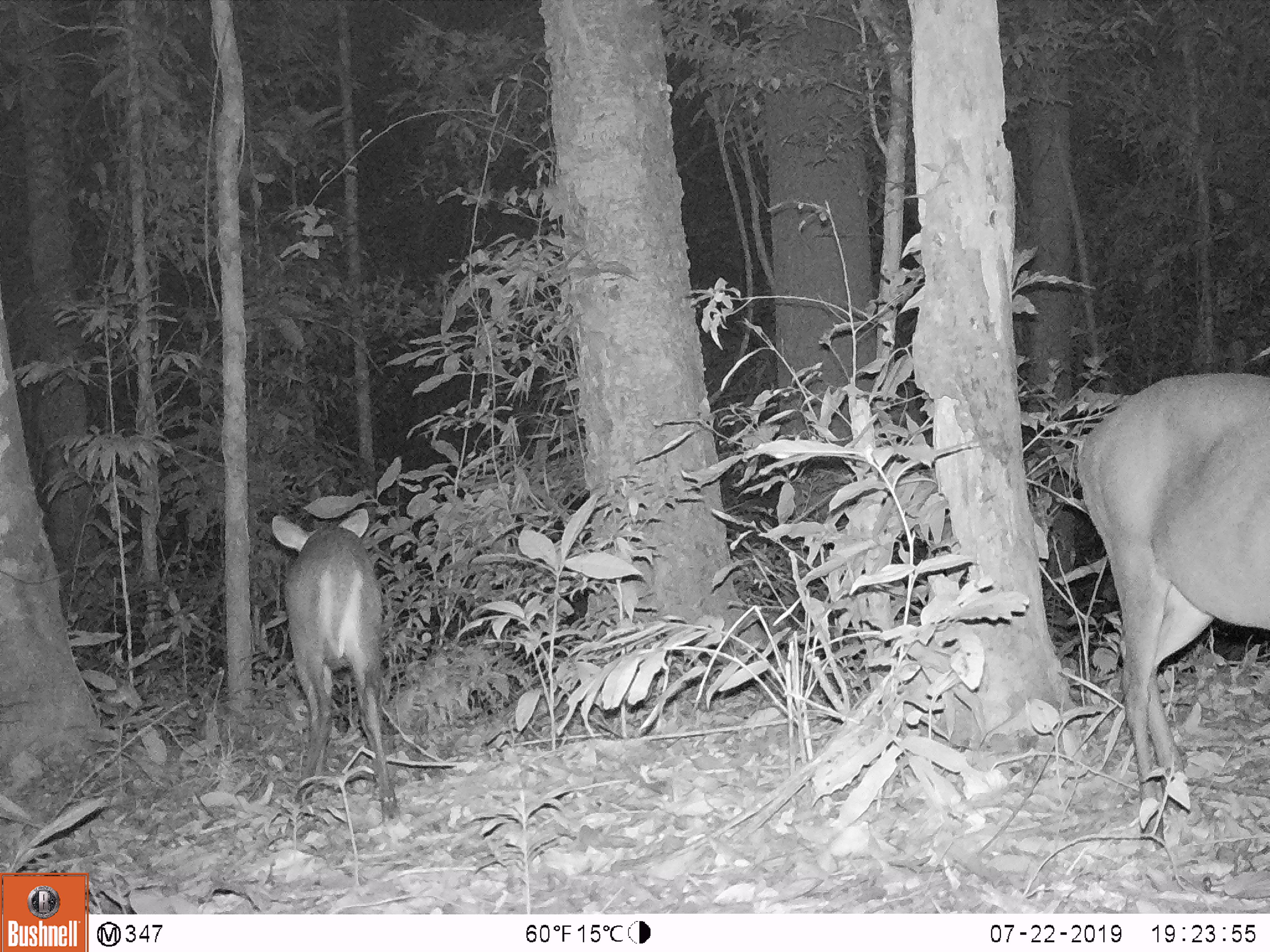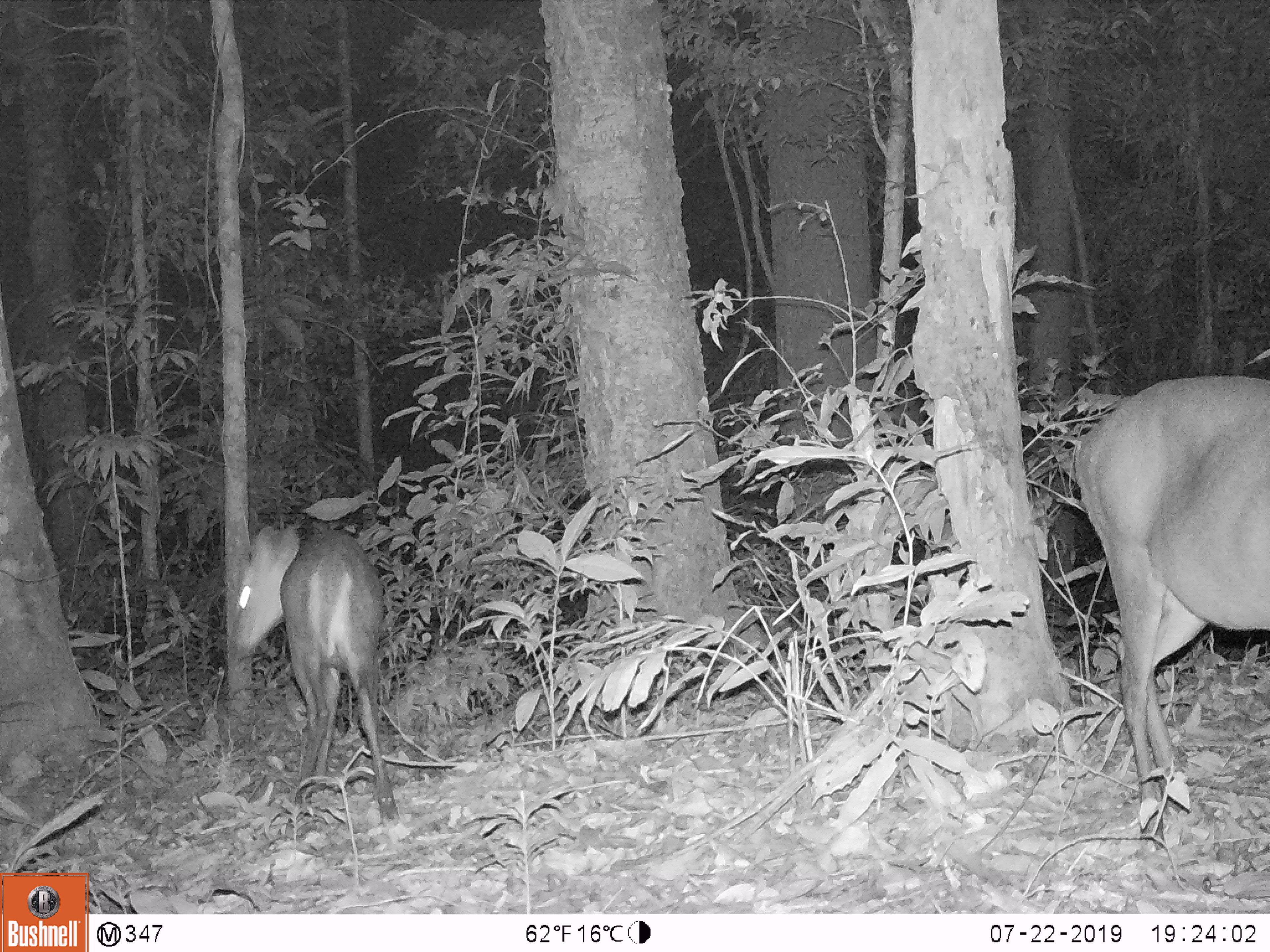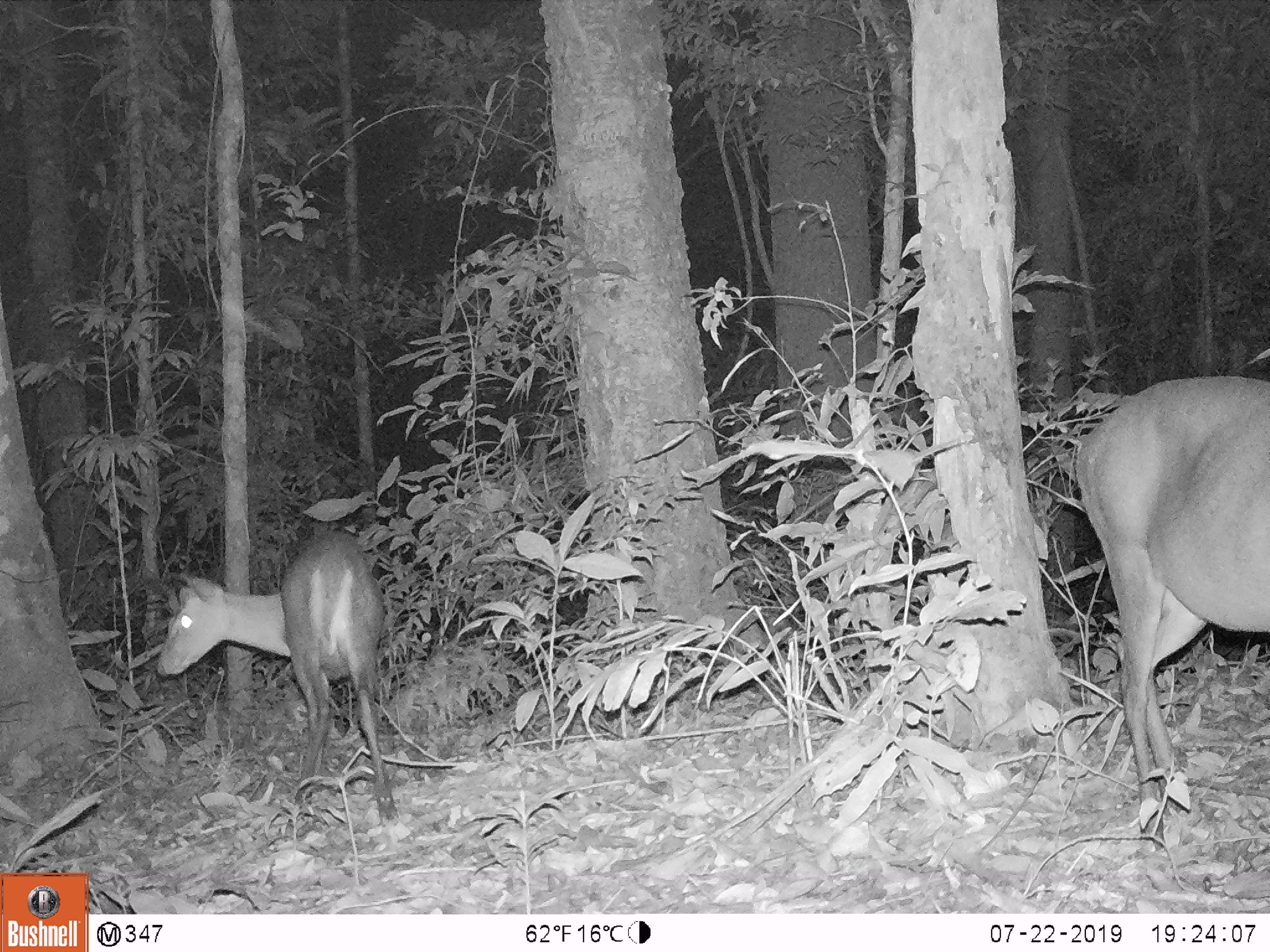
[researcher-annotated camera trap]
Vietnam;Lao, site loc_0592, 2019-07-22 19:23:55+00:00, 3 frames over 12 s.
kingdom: Animalia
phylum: Chordata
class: Mammalia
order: Artiodactyla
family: Cervidae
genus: Muntiacus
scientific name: Muntiacus rooseveltorum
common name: roosevelt's muntjac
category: roosevelts muntjac group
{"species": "roosevelts muntjac group (roosevelt's muntjac) (Muntiacus rooseveltorum)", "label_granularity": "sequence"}